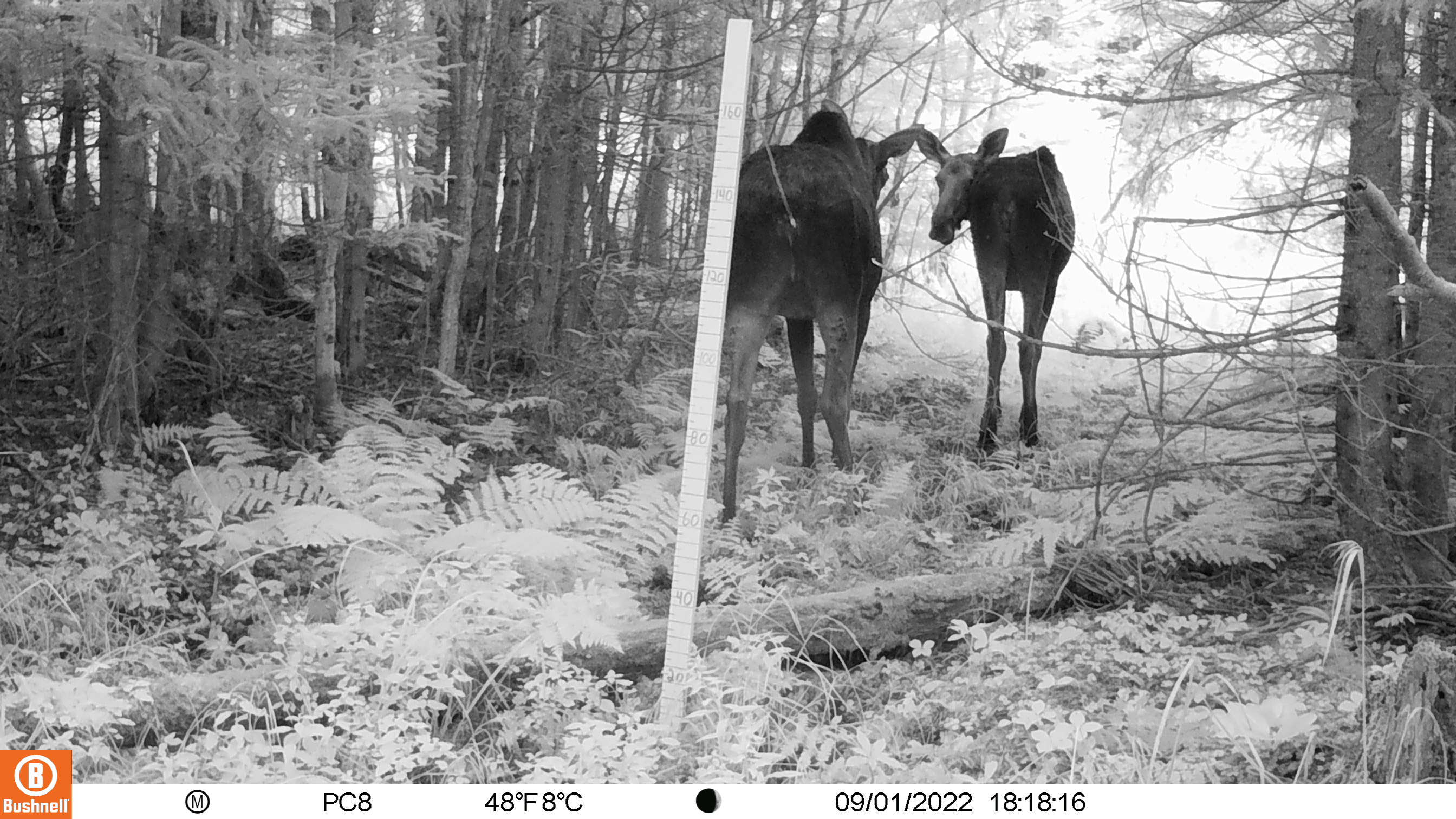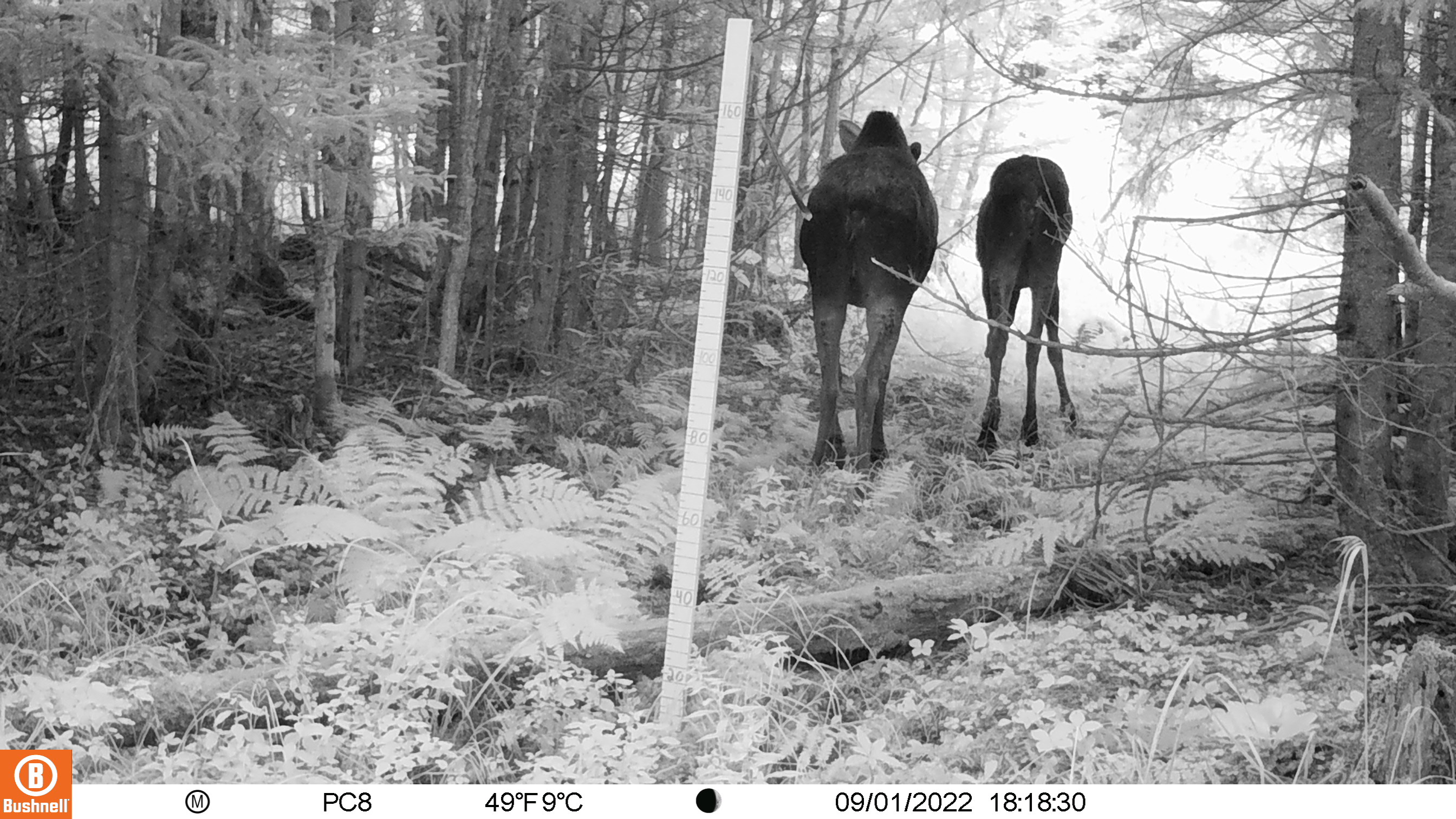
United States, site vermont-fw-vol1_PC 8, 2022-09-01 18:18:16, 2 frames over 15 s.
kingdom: Animalia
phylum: Chordata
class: Mammalia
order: Artiodactyla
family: Cervidae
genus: Alces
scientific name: Alces alces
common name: moose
Moose (Alces alces).